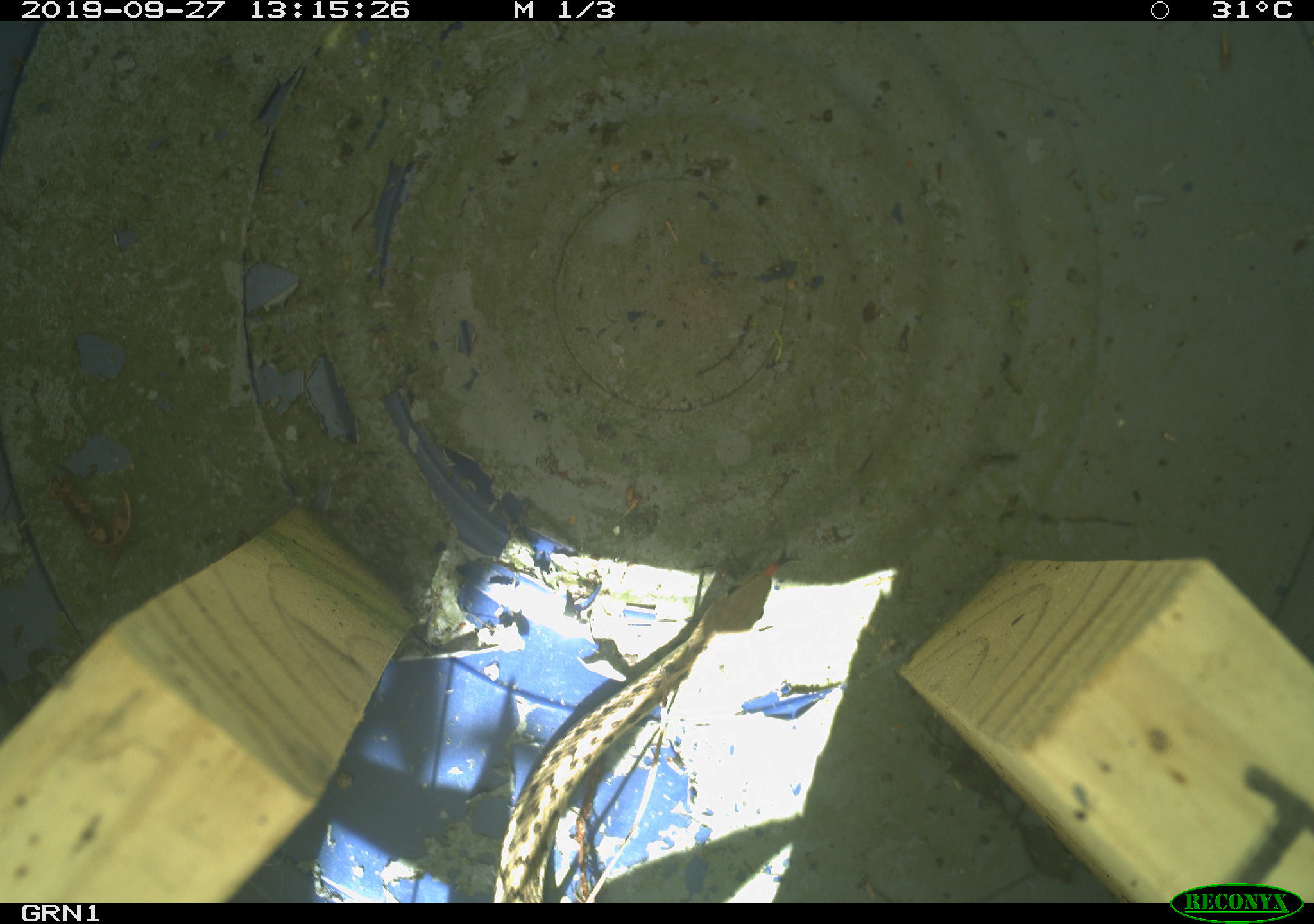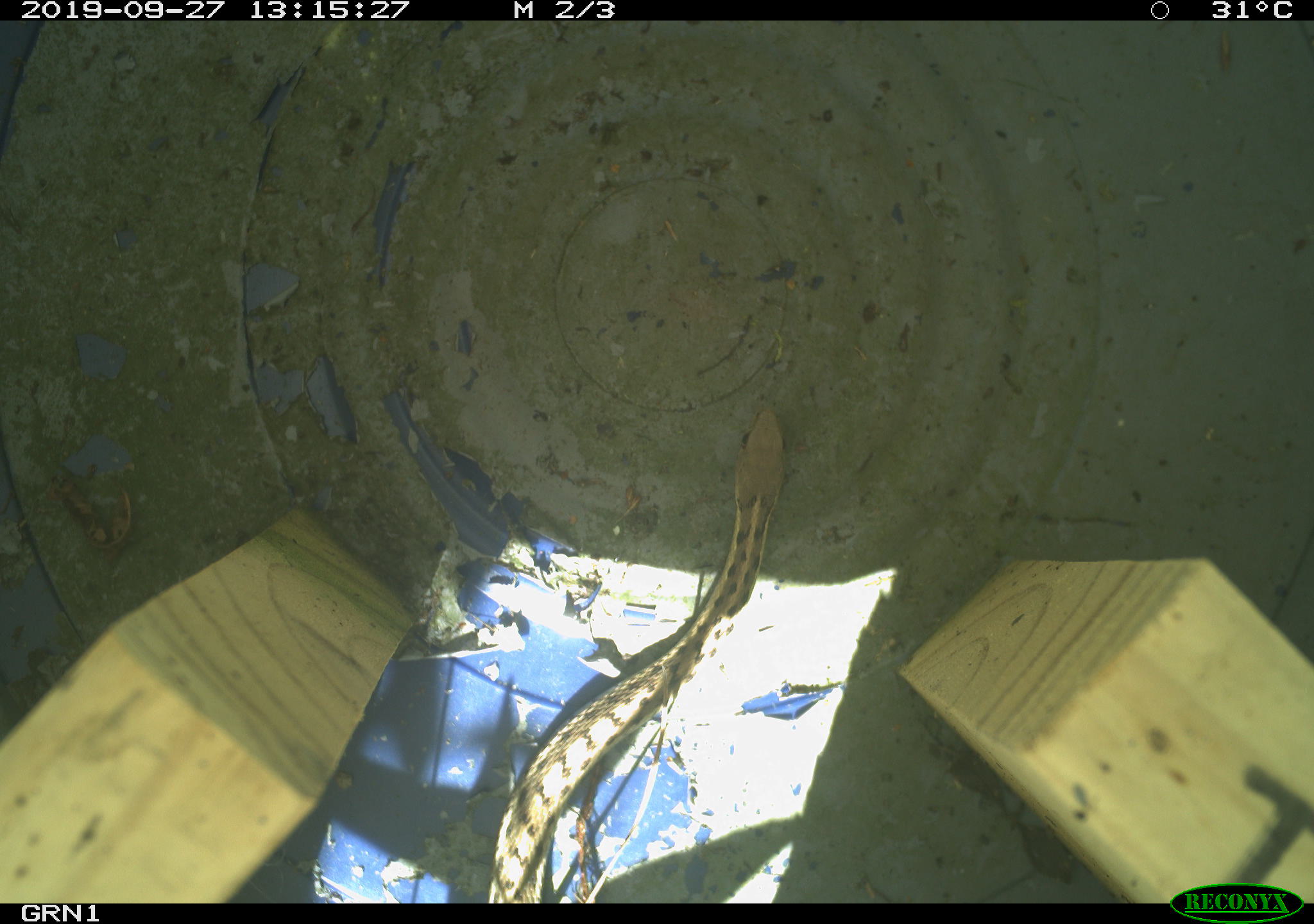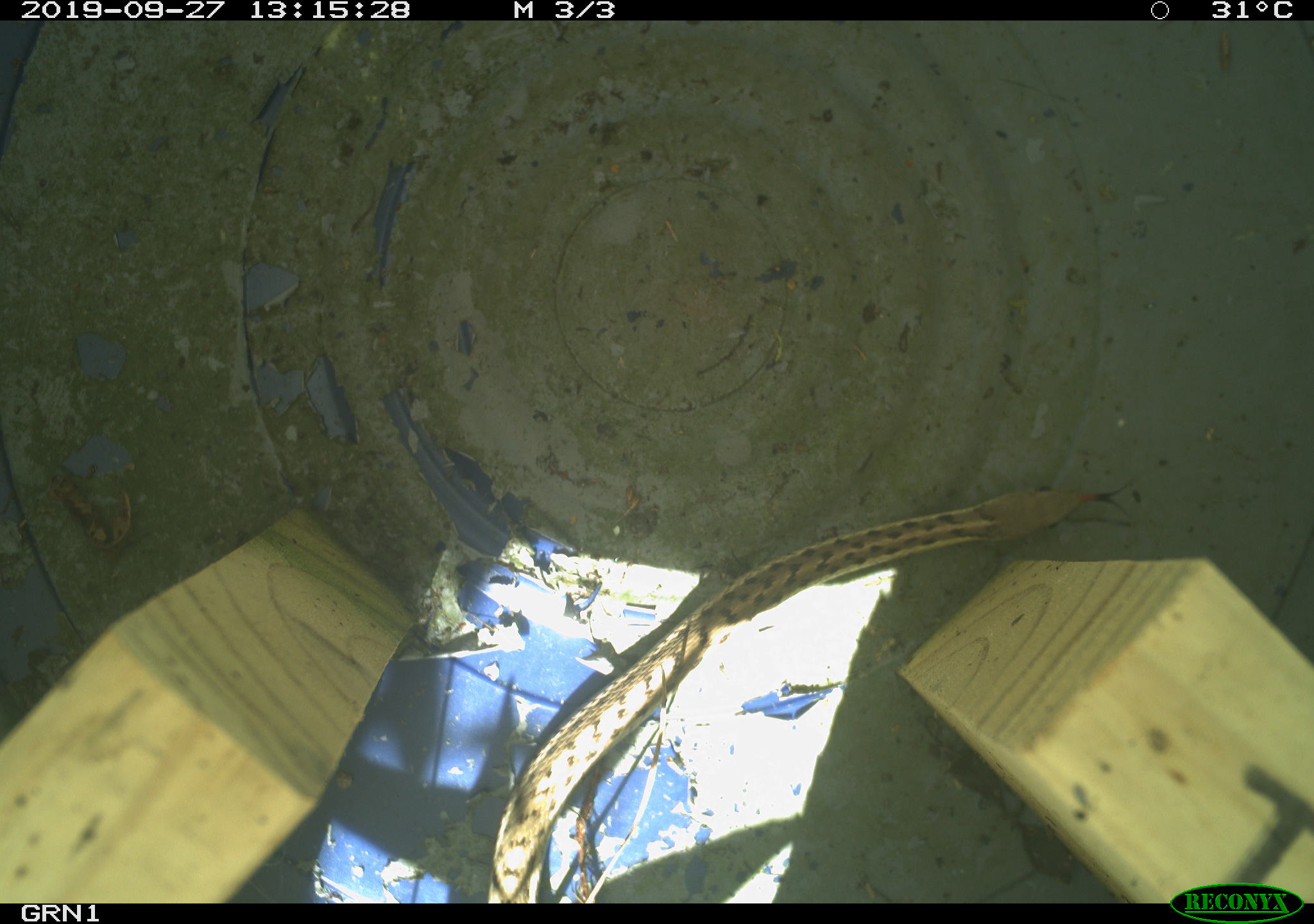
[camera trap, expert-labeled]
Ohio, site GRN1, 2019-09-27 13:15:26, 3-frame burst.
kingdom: Animalia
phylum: Chordata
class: Reptilia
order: Squamata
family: Colubridae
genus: Thamnophis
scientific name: Thamnophis sirtalis sirtalis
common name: eastern gartersnake